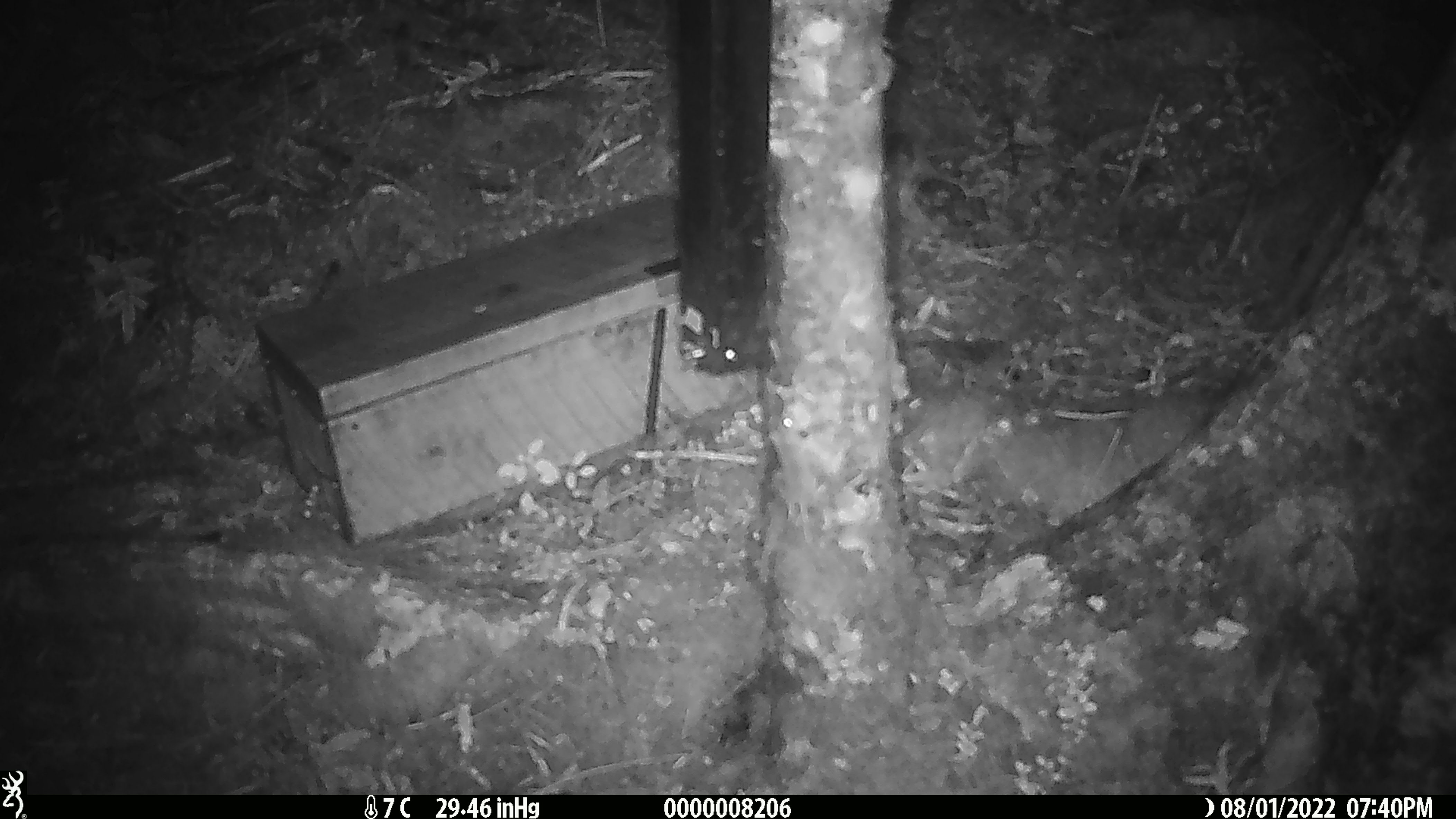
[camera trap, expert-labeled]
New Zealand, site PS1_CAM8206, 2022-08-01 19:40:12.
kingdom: Animalia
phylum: Chordata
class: Mammalia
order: Rodentia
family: Muridae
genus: Mus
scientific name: Mus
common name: mouse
Mouse (Mus).